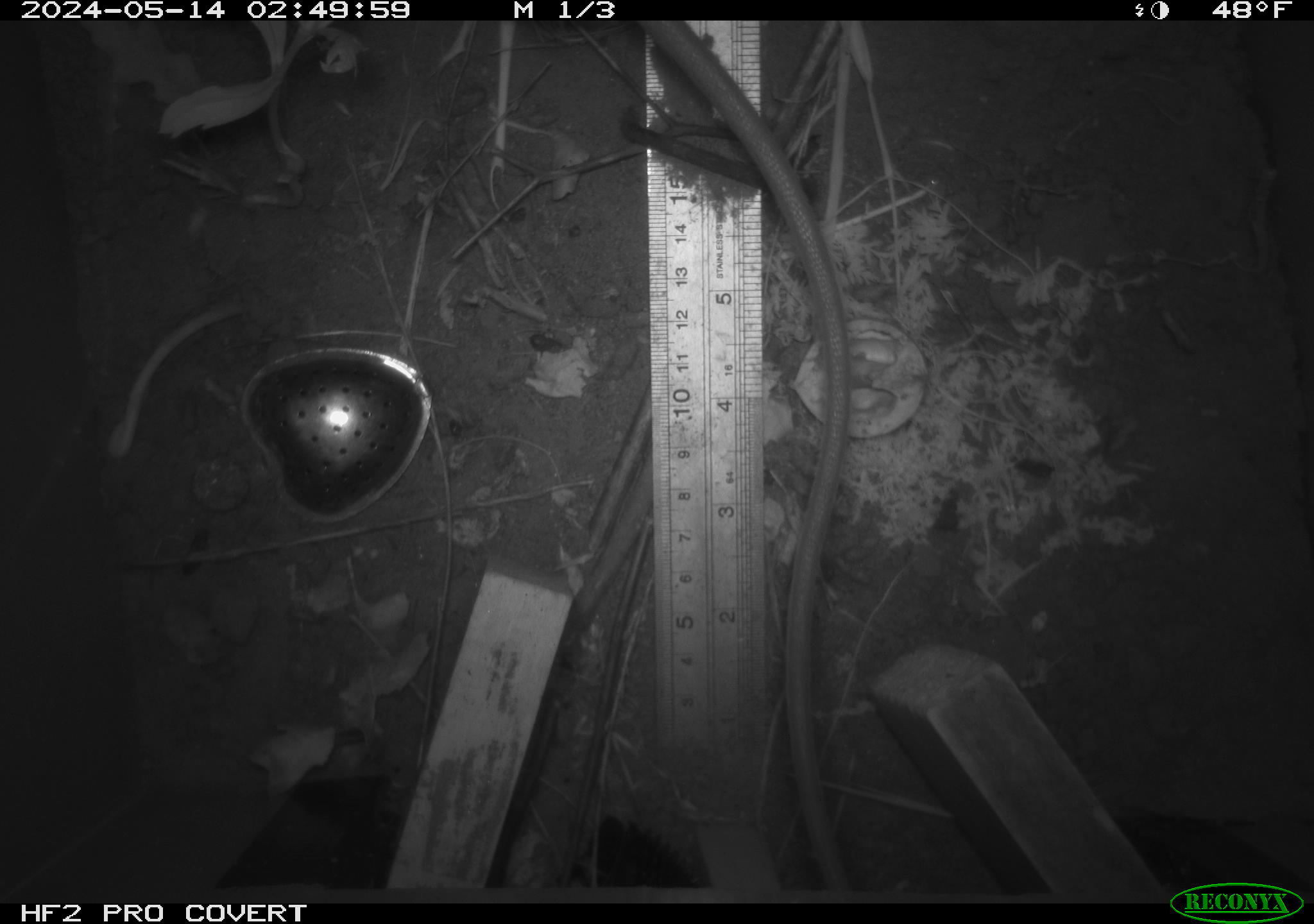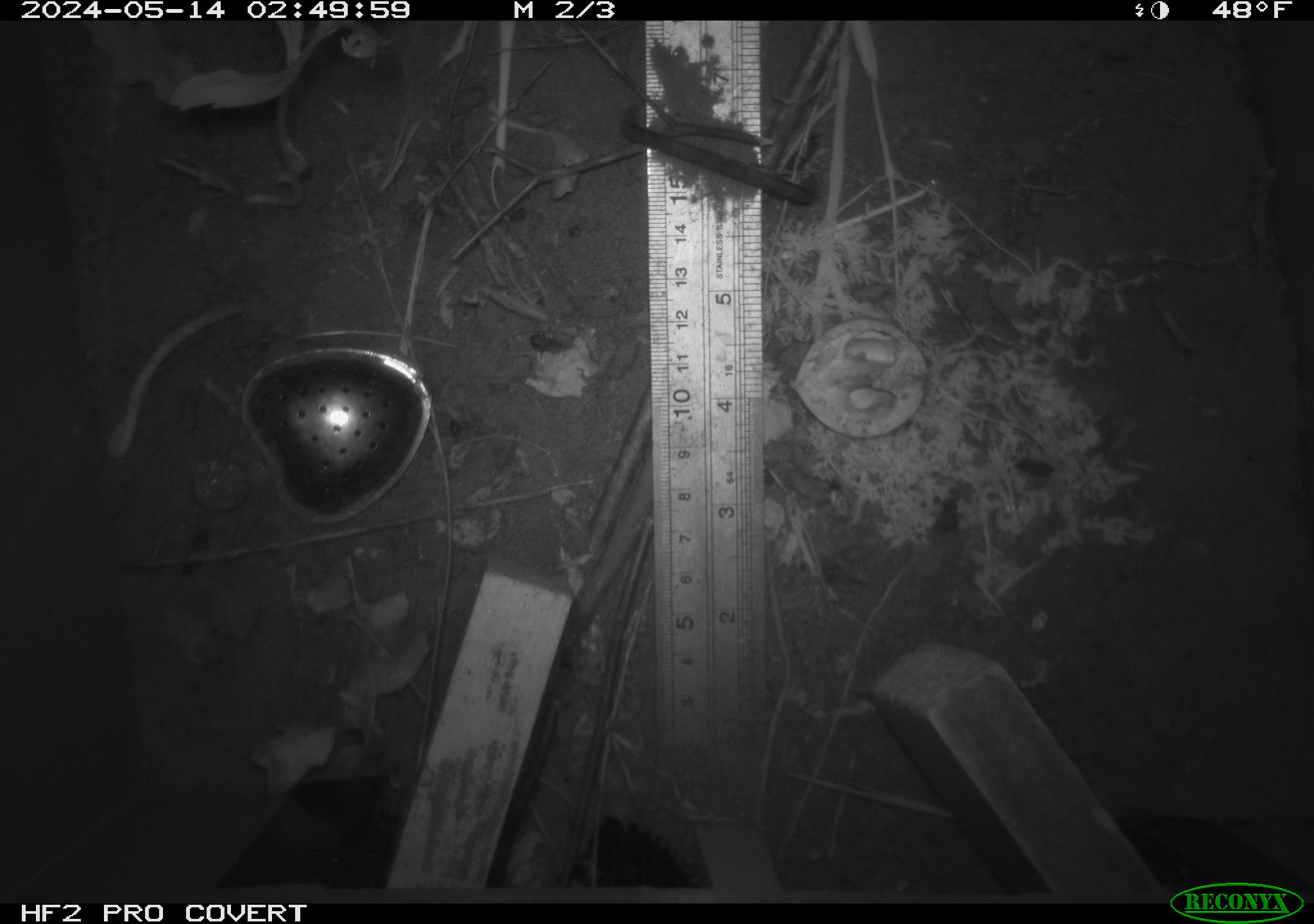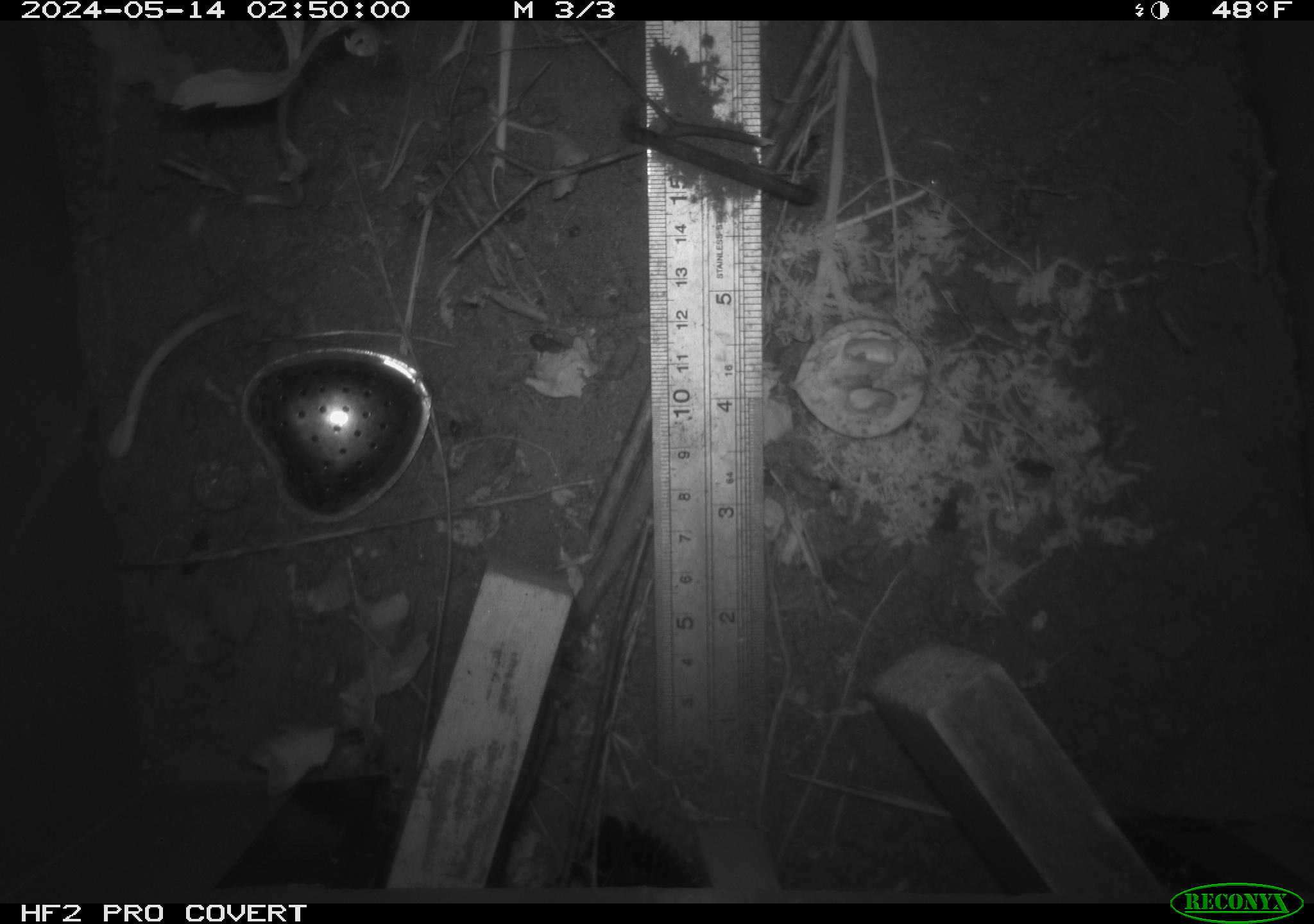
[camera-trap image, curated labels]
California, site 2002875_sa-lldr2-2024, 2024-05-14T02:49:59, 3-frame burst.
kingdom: Animalia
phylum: Chordata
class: Mammalia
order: Rodentia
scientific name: Rodentia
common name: rodent